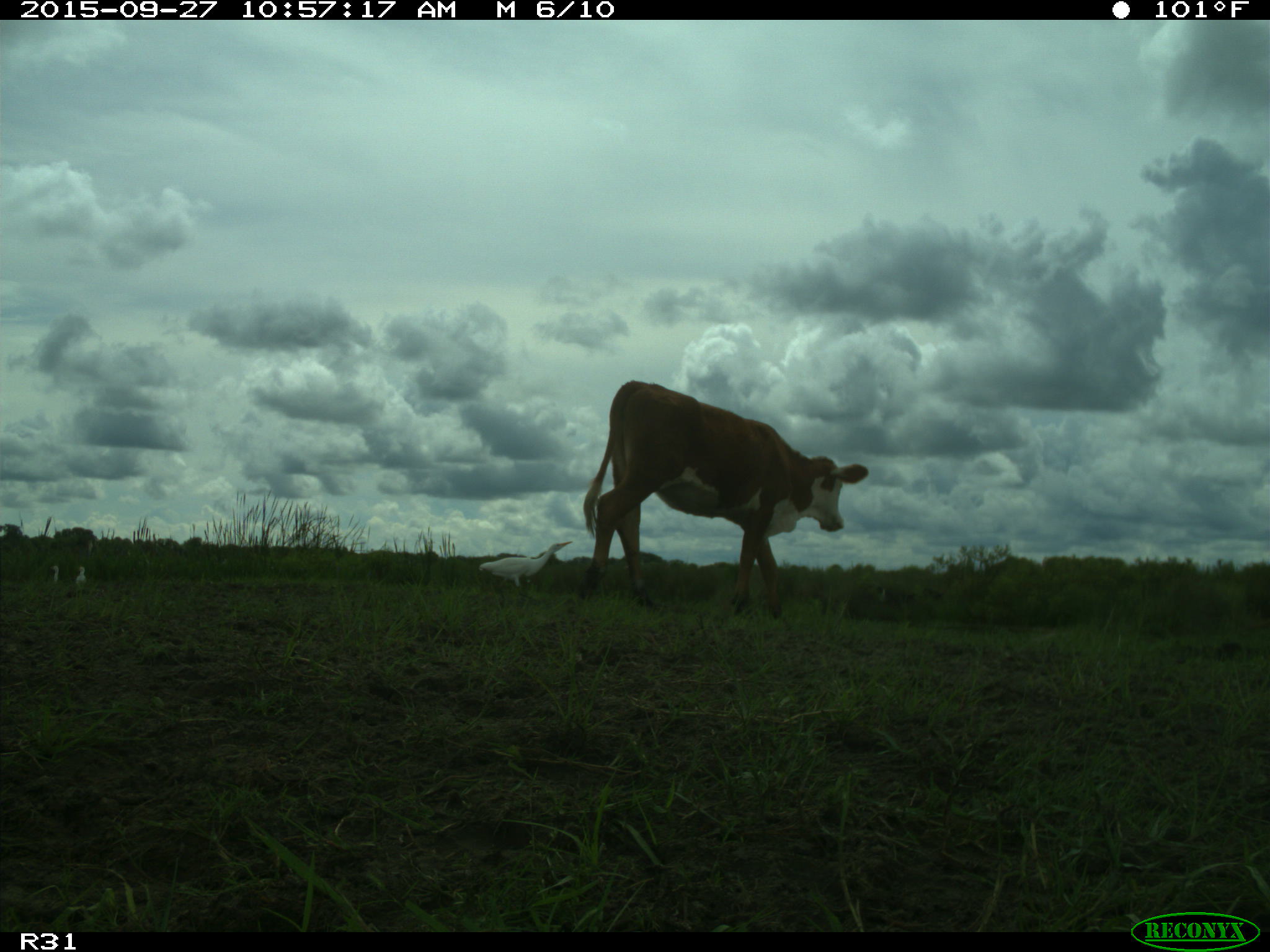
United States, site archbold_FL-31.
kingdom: Animalia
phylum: Chordata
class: Mammalia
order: Artiodactyla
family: Bovidae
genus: Bos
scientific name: Bos taurus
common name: domestic cow